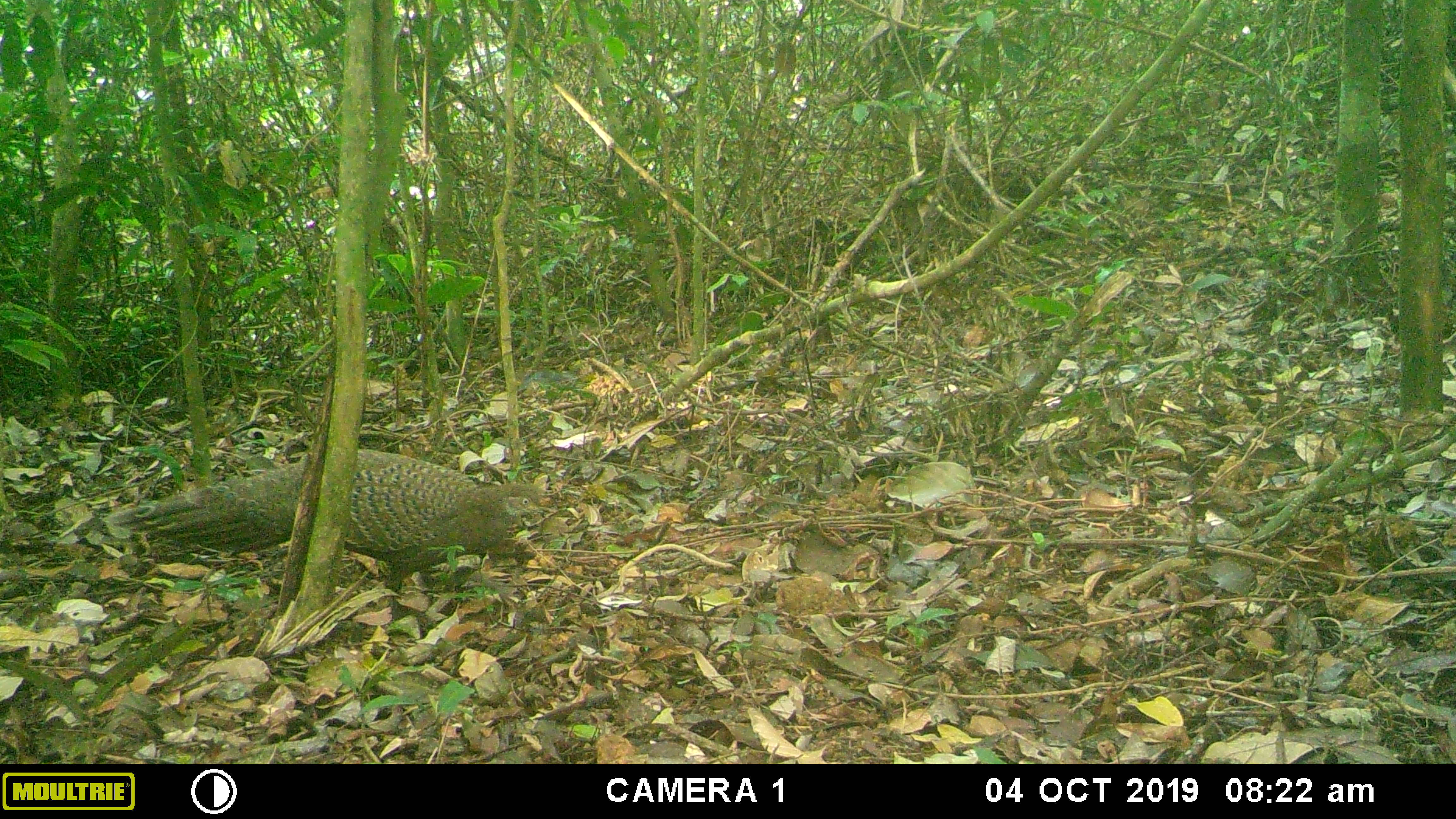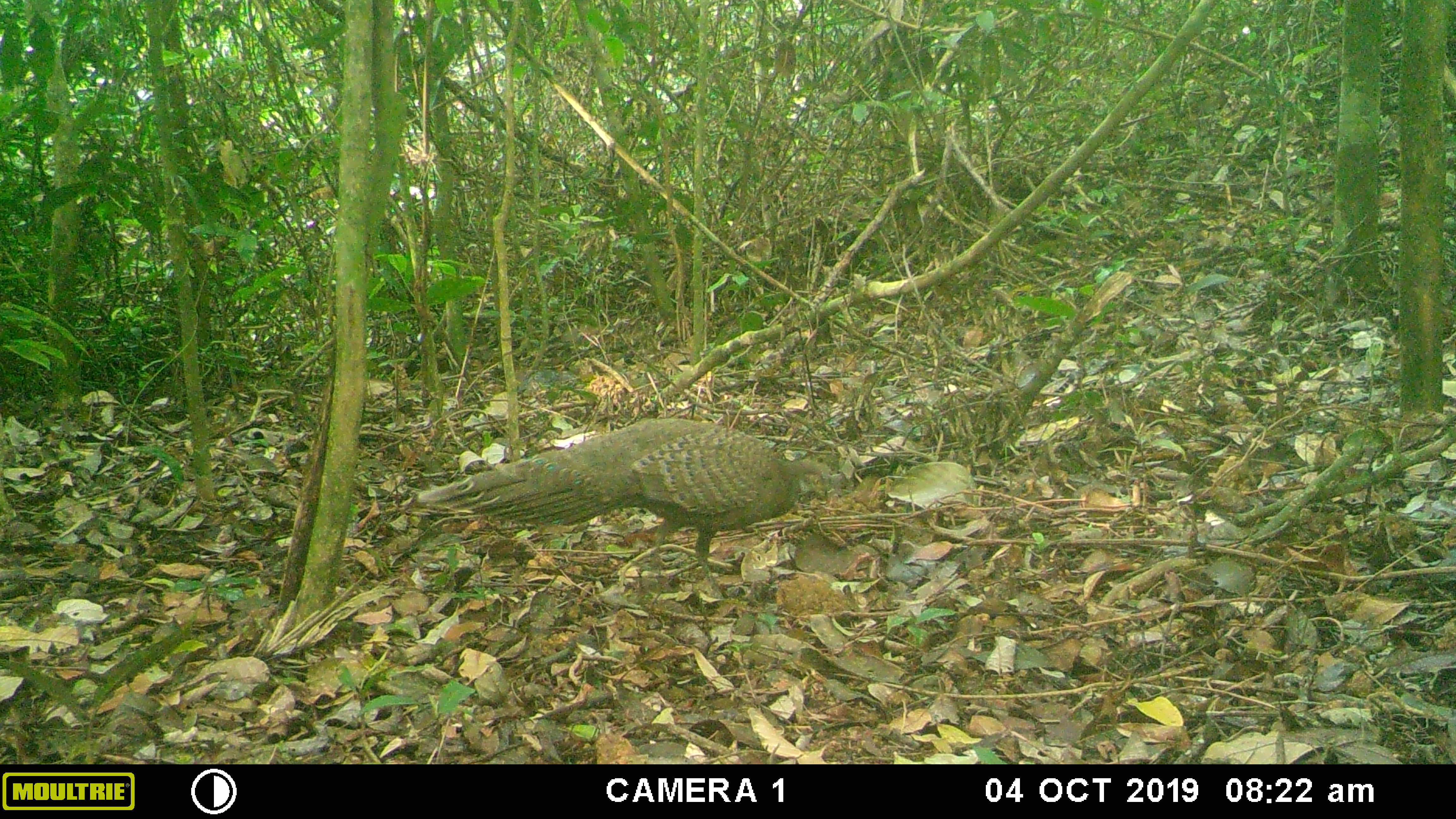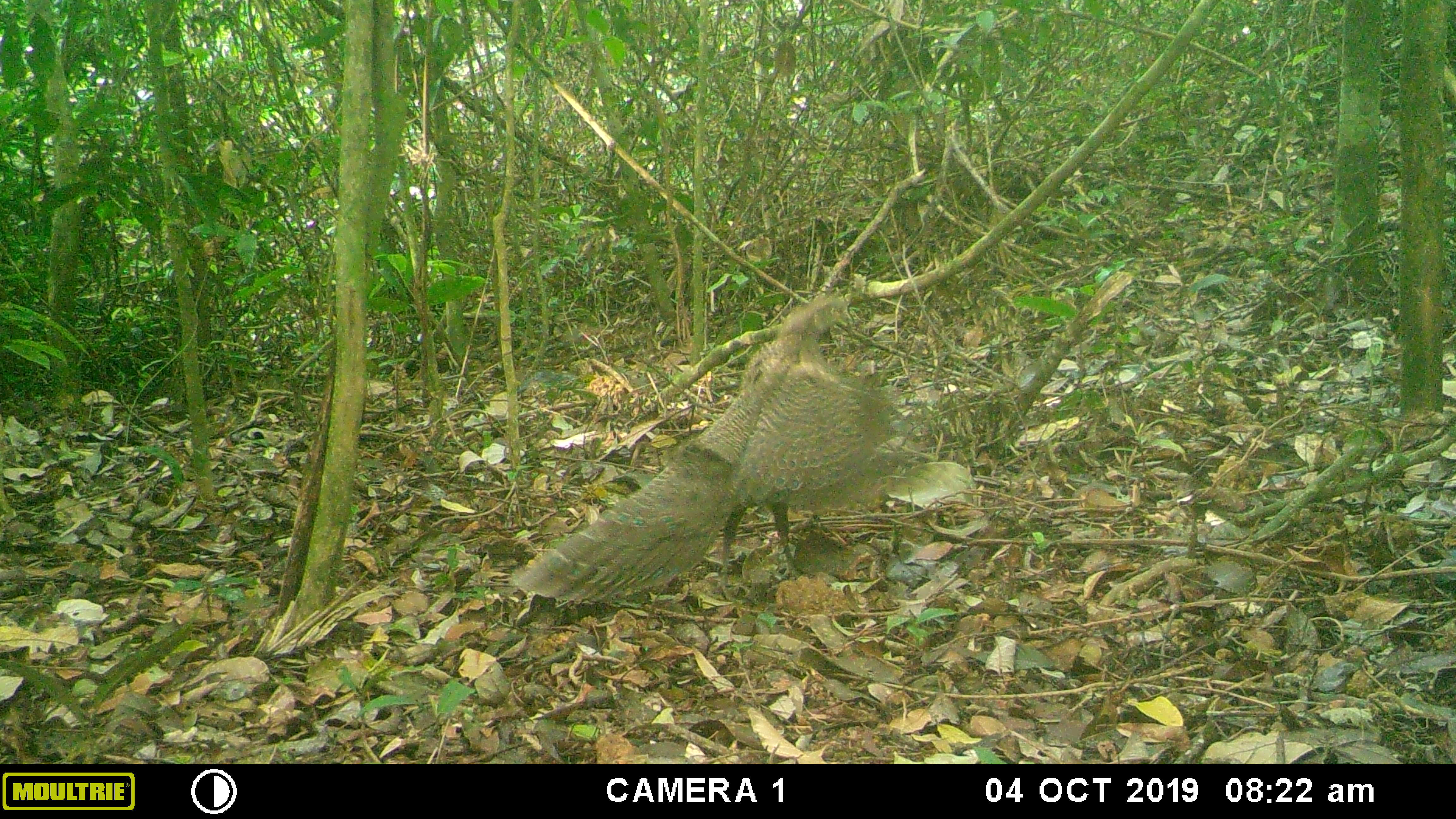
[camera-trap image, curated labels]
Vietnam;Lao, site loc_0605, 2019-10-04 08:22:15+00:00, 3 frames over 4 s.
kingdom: Animalia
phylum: Chordata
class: Aves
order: Galliformes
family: Phasianidae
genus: Polyplectron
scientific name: Polyplectron bicalcaratum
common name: gray peacock-pheasant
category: grey peacock pheasant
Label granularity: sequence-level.